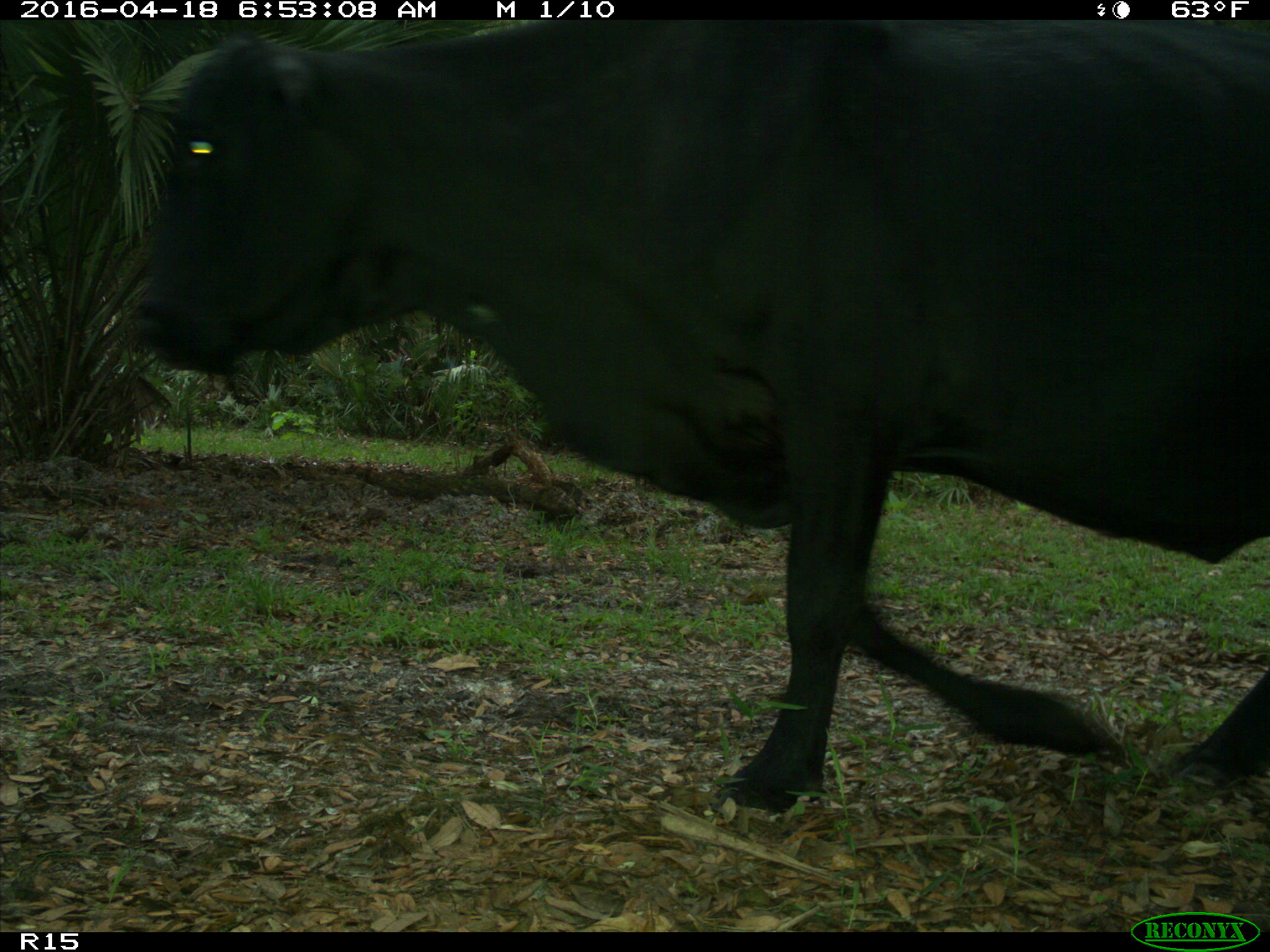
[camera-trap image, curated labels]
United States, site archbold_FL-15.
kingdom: Animalia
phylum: Chordata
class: Mammalia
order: Artiodactyla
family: Bovidae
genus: Bos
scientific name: Bos taurus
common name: domestic cow